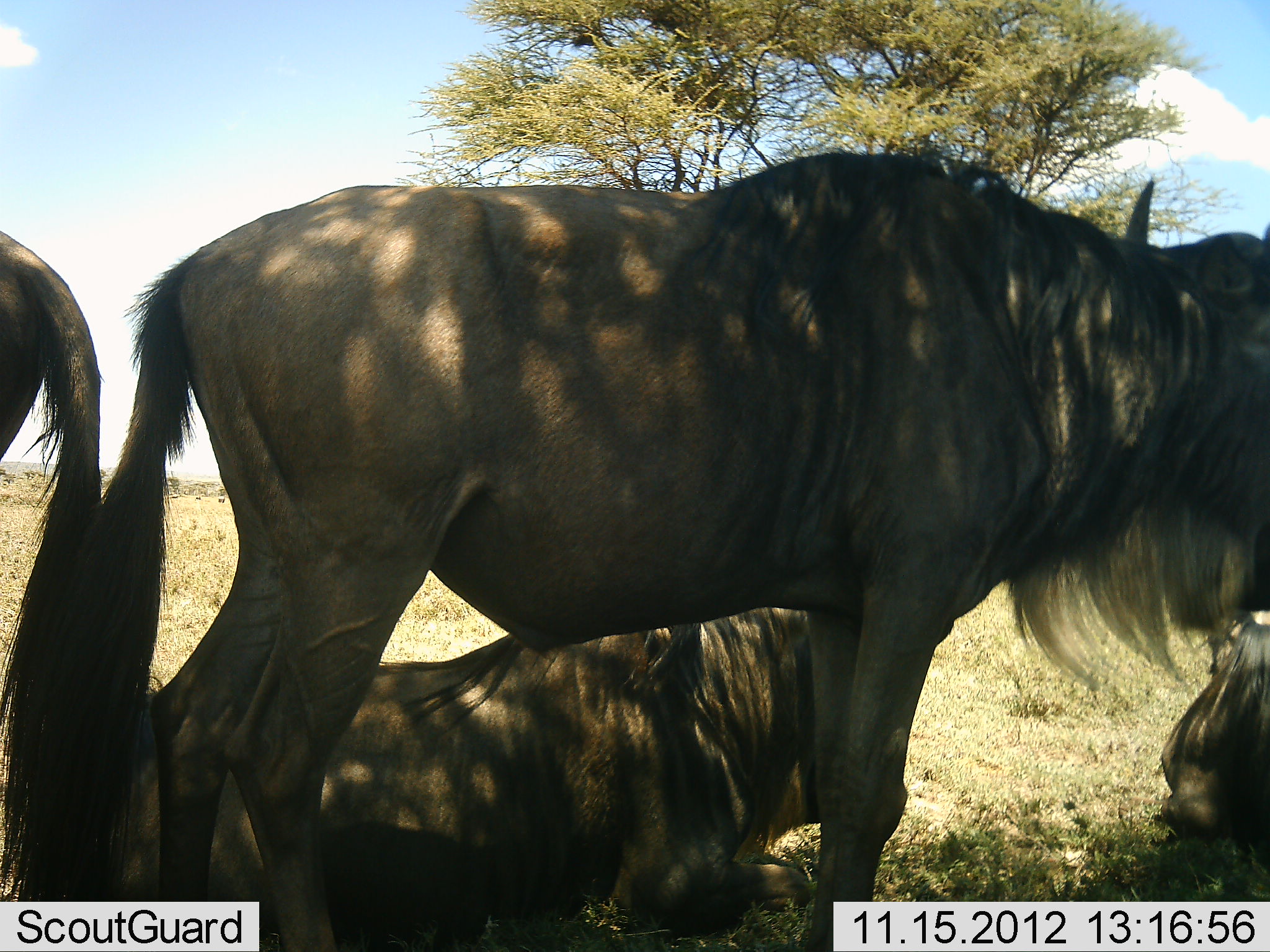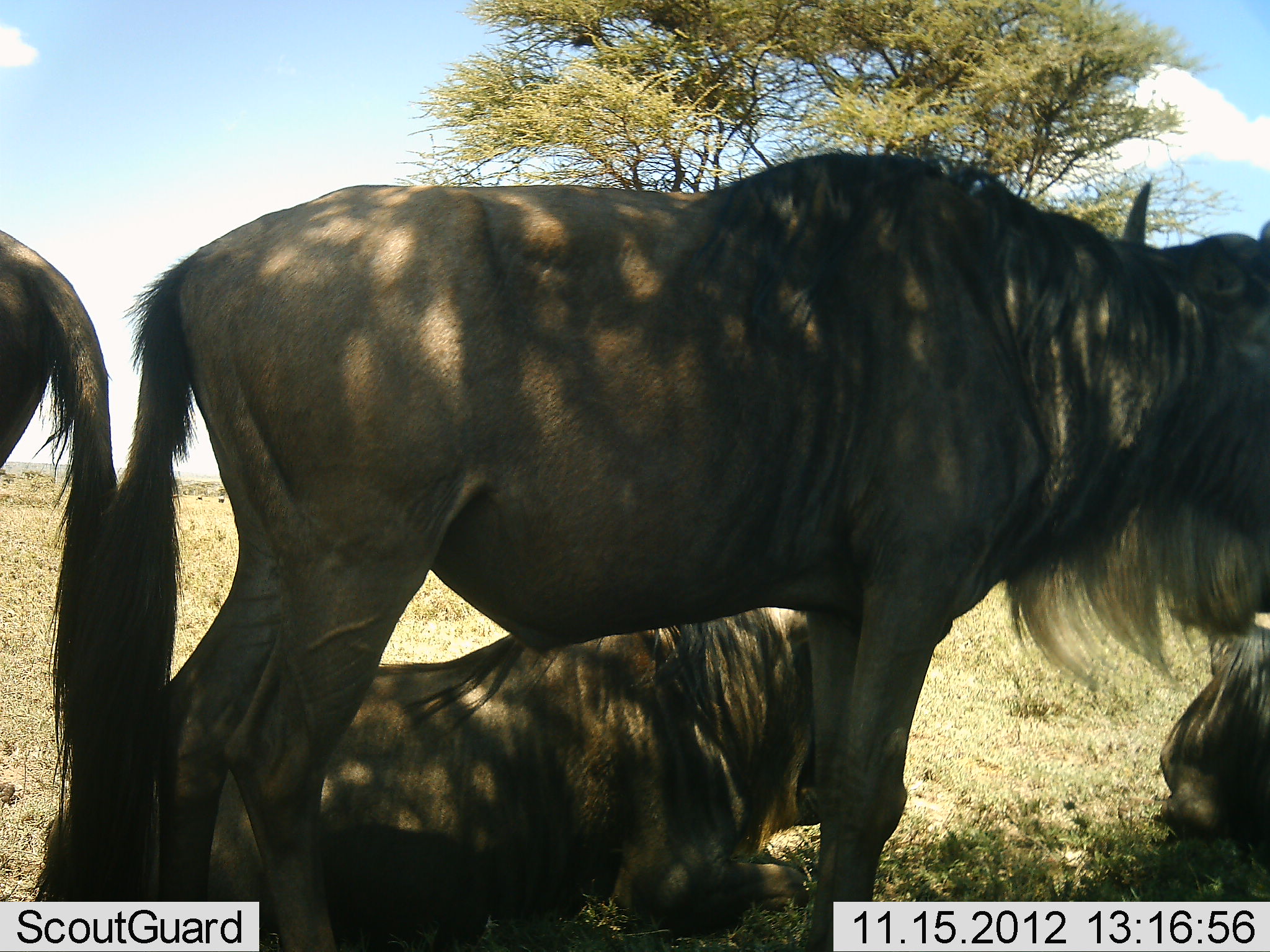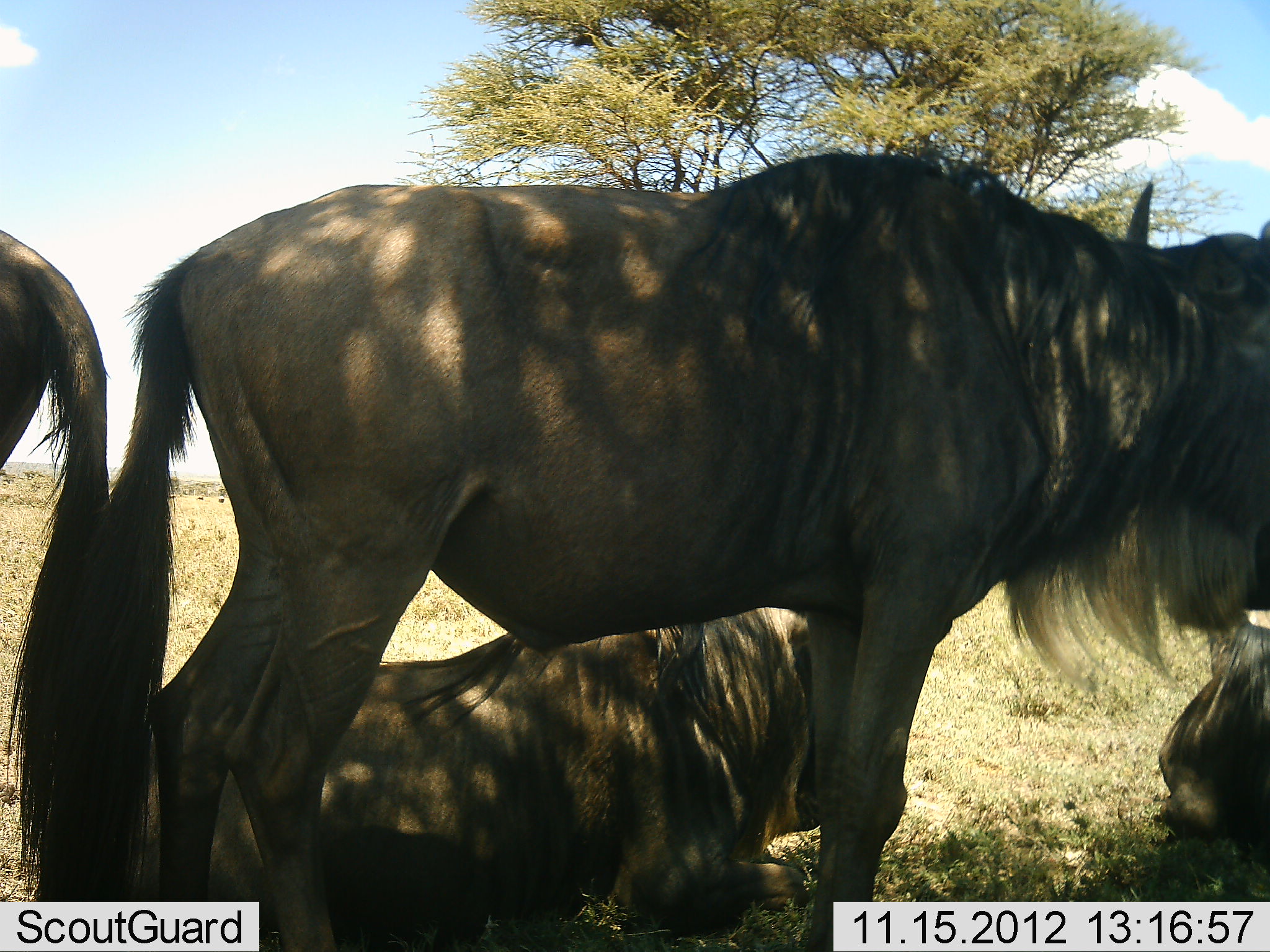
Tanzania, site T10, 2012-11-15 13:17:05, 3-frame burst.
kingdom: Animalia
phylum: Chordata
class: Mammalia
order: Artiodactyla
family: Bovidae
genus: Connochaetes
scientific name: Connochaetes taurinus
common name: blue wildebeest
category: wildebeest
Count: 4.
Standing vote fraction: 90%.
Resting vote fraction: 100%.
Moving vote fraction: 0%.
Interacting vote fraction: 0%.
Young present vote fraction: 0%.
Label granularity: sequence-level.